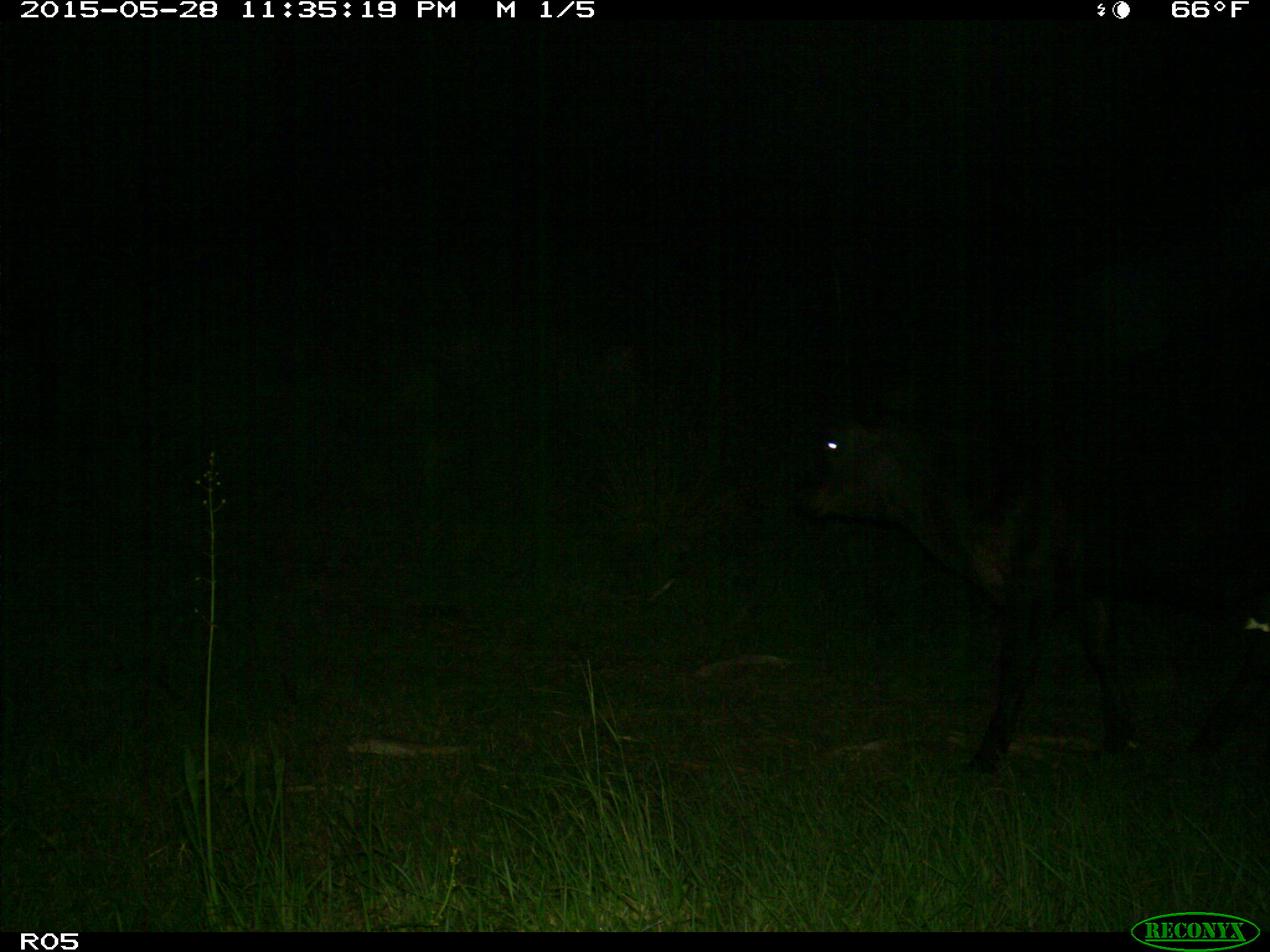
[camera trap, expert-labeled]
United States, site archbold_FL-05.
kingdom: Animalia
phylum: Chordata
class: Mammalia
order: Artiodactyla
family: Bovidae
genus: Bos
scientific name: Bos taurus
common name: domestic cow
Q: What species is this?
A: Bos taurus (domestic cow).